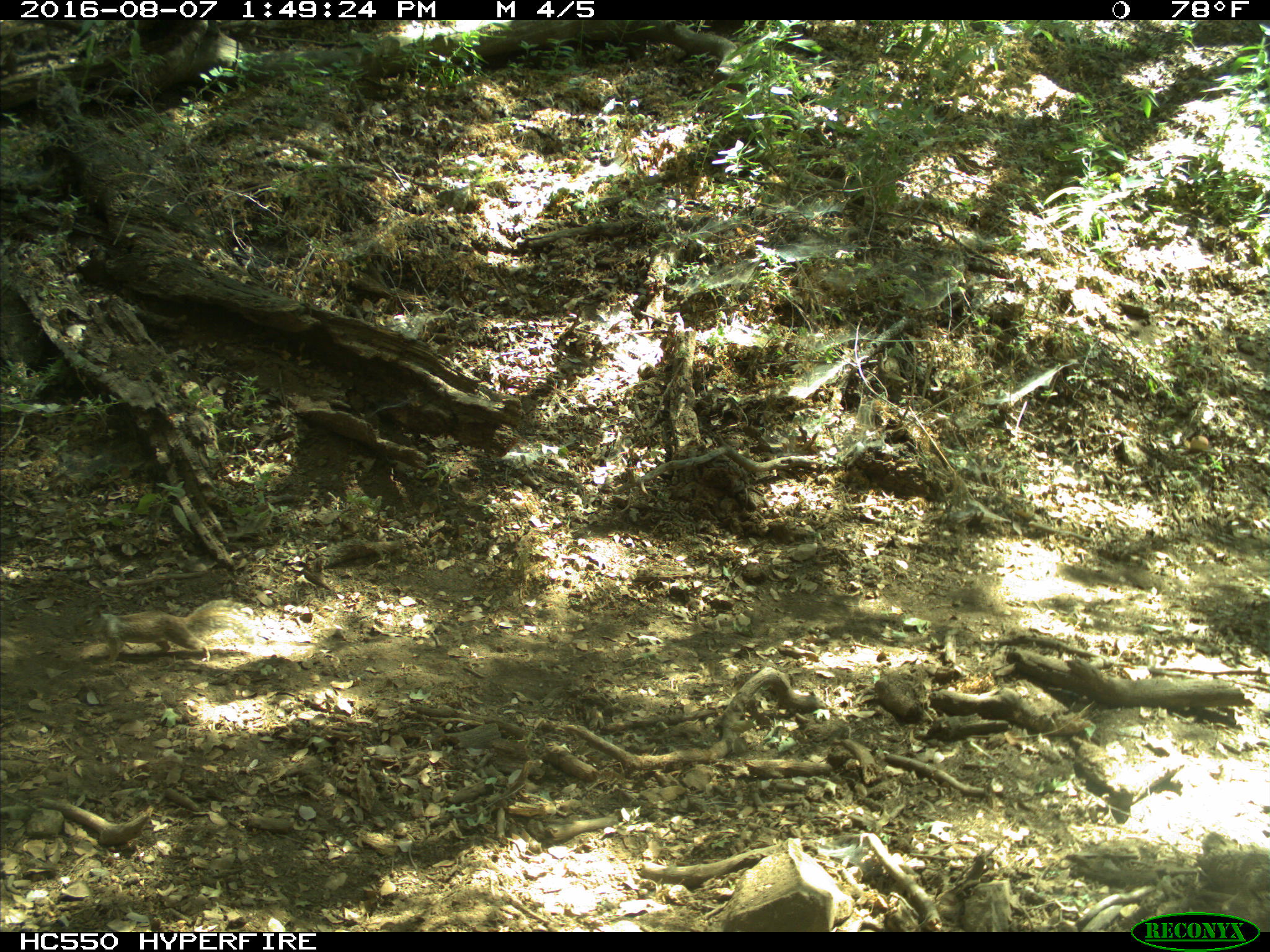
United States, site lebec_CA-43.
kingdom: Animalia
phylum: Chordata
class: Mammalia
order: Rodentia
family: Sciuridae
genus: Otospermophilus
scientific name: Otospermophilus beecheyi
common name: california ground squirrel